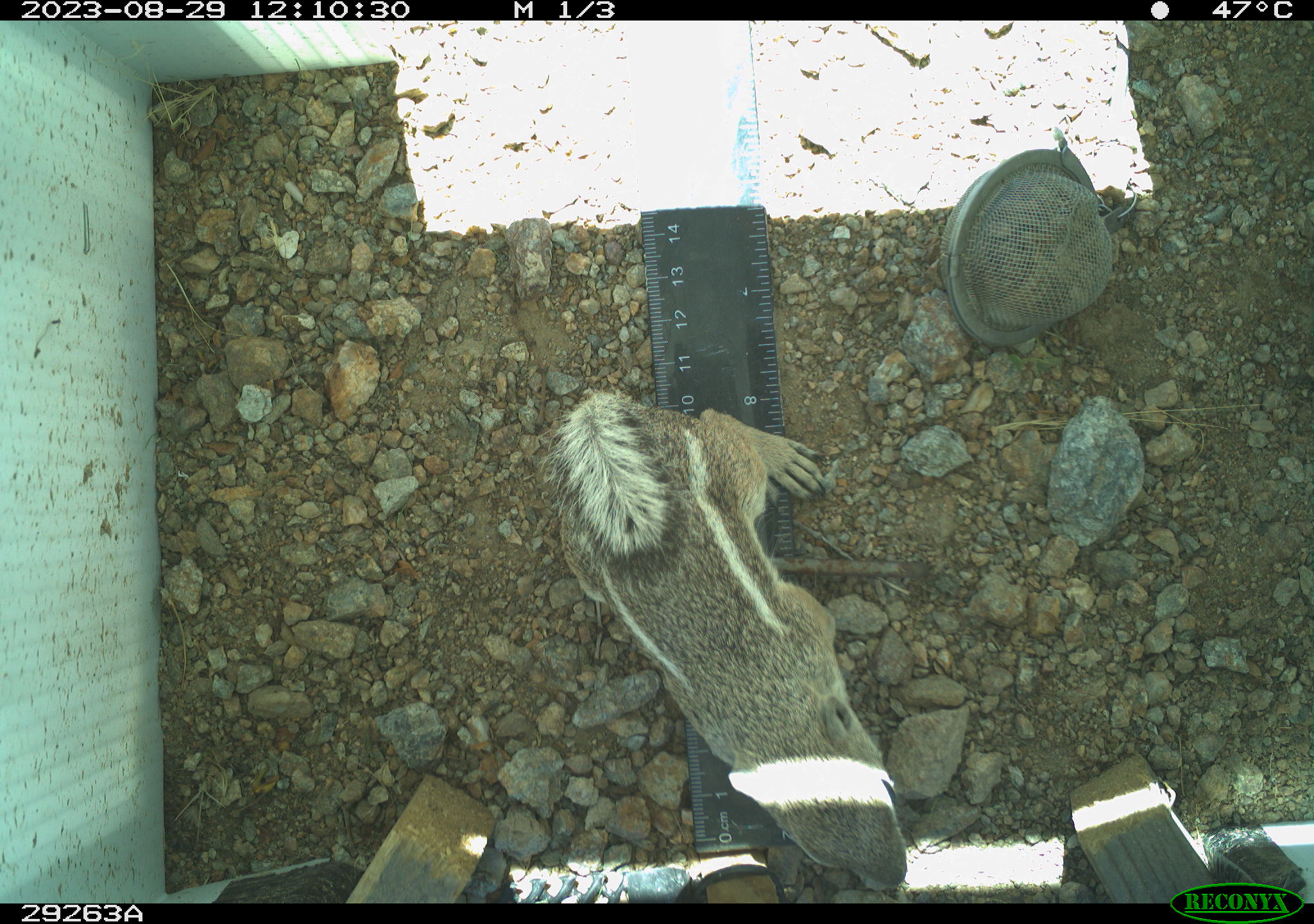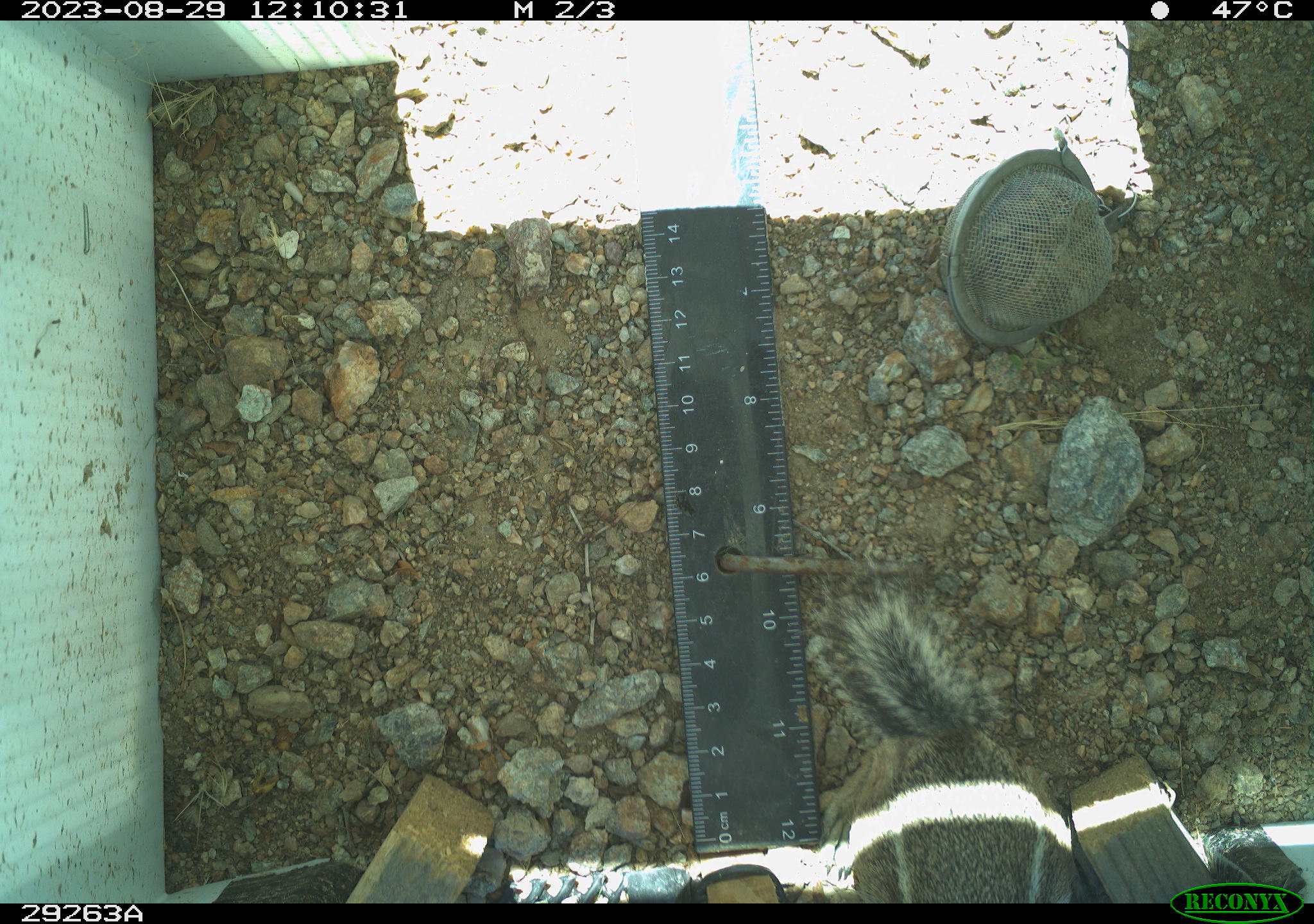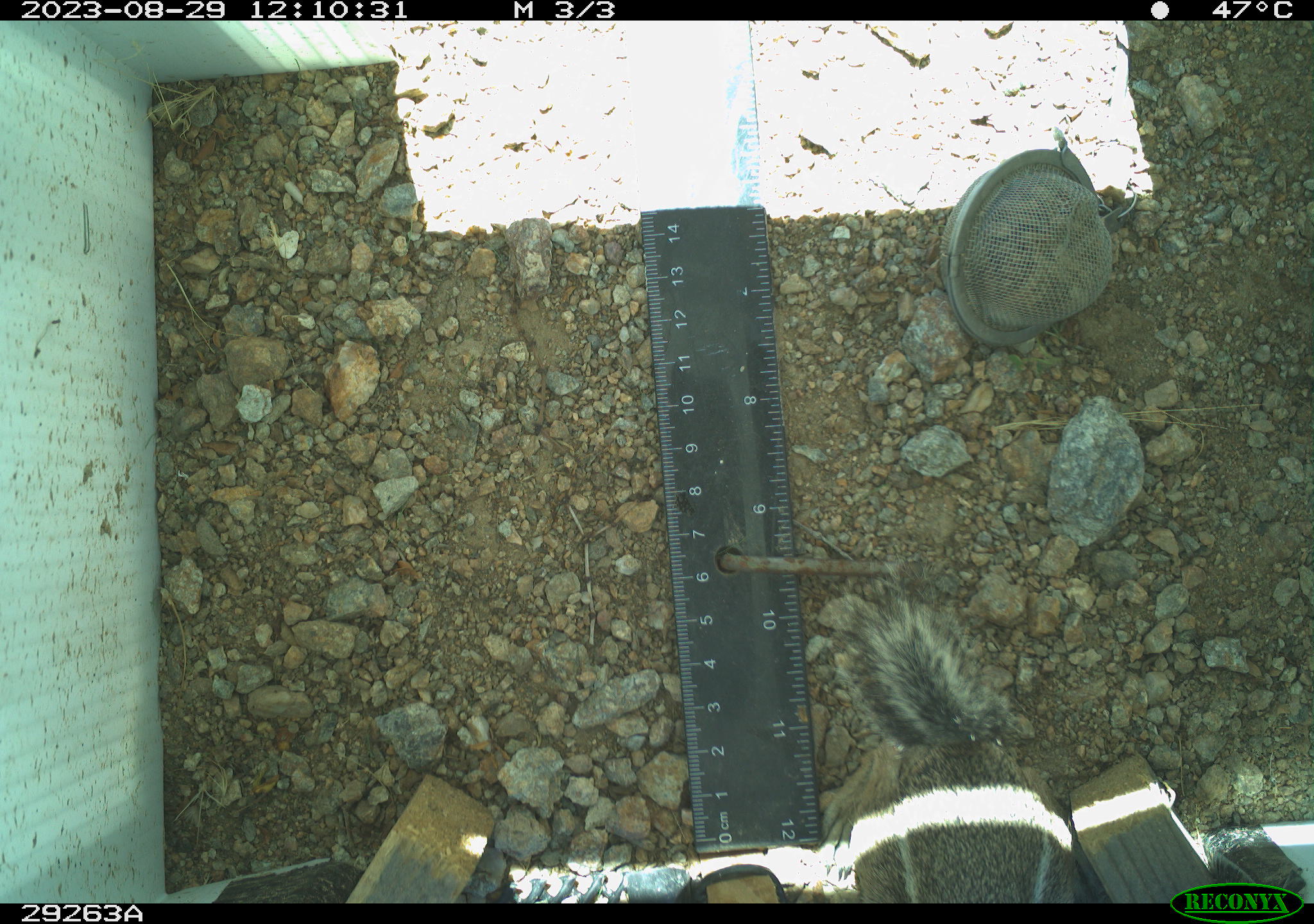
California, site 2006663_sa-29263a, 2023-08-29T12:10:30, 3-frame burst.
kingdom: Animalia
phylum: Chordata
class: Mammalia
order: Rodentia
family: Sciuridae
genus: Ammospermophilus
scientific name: Ammospermophilus leucurus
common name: white-tailed antelope squirrel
White-tailed antelope squirrel (Ammospermophilus leucurus).